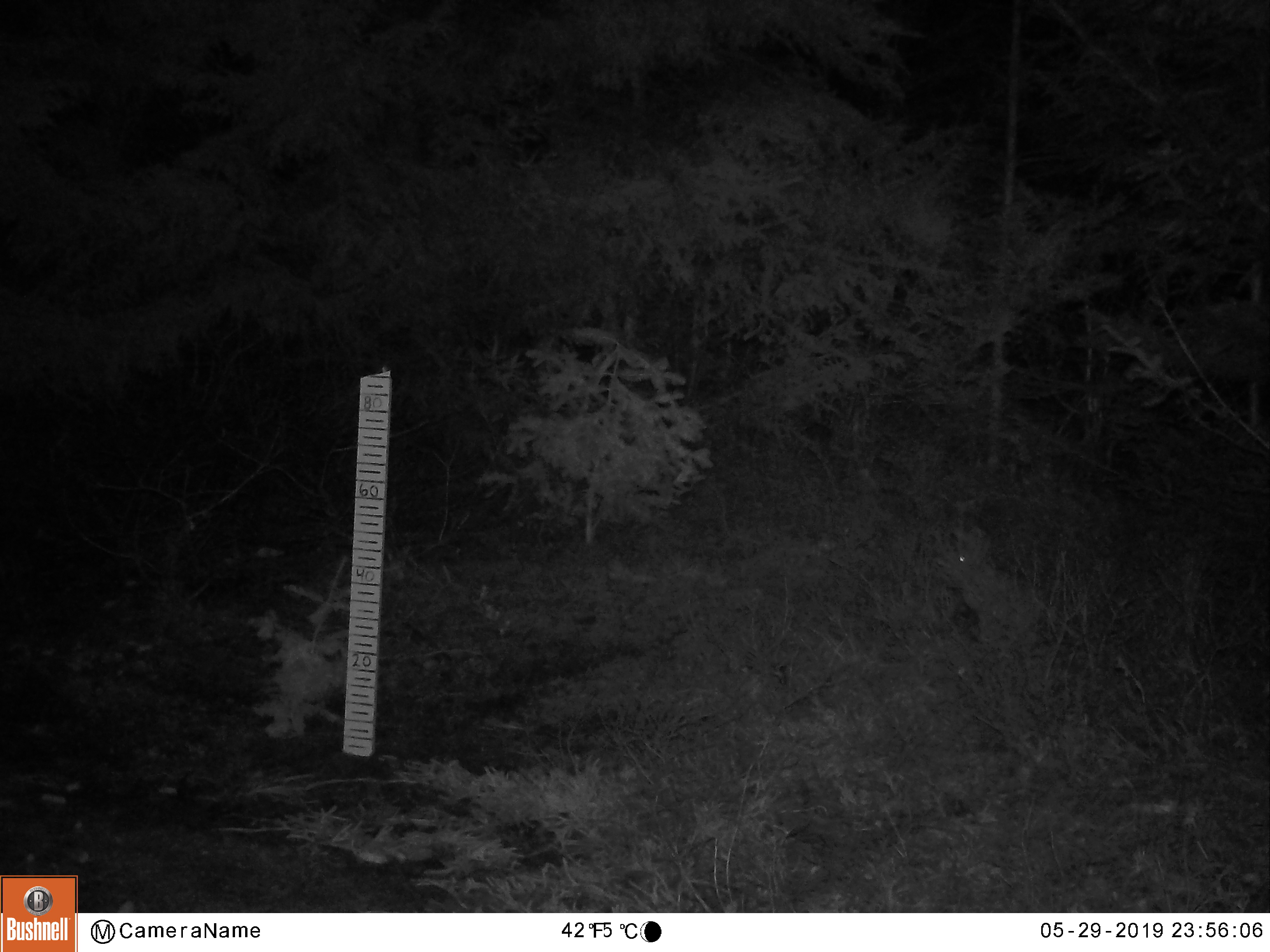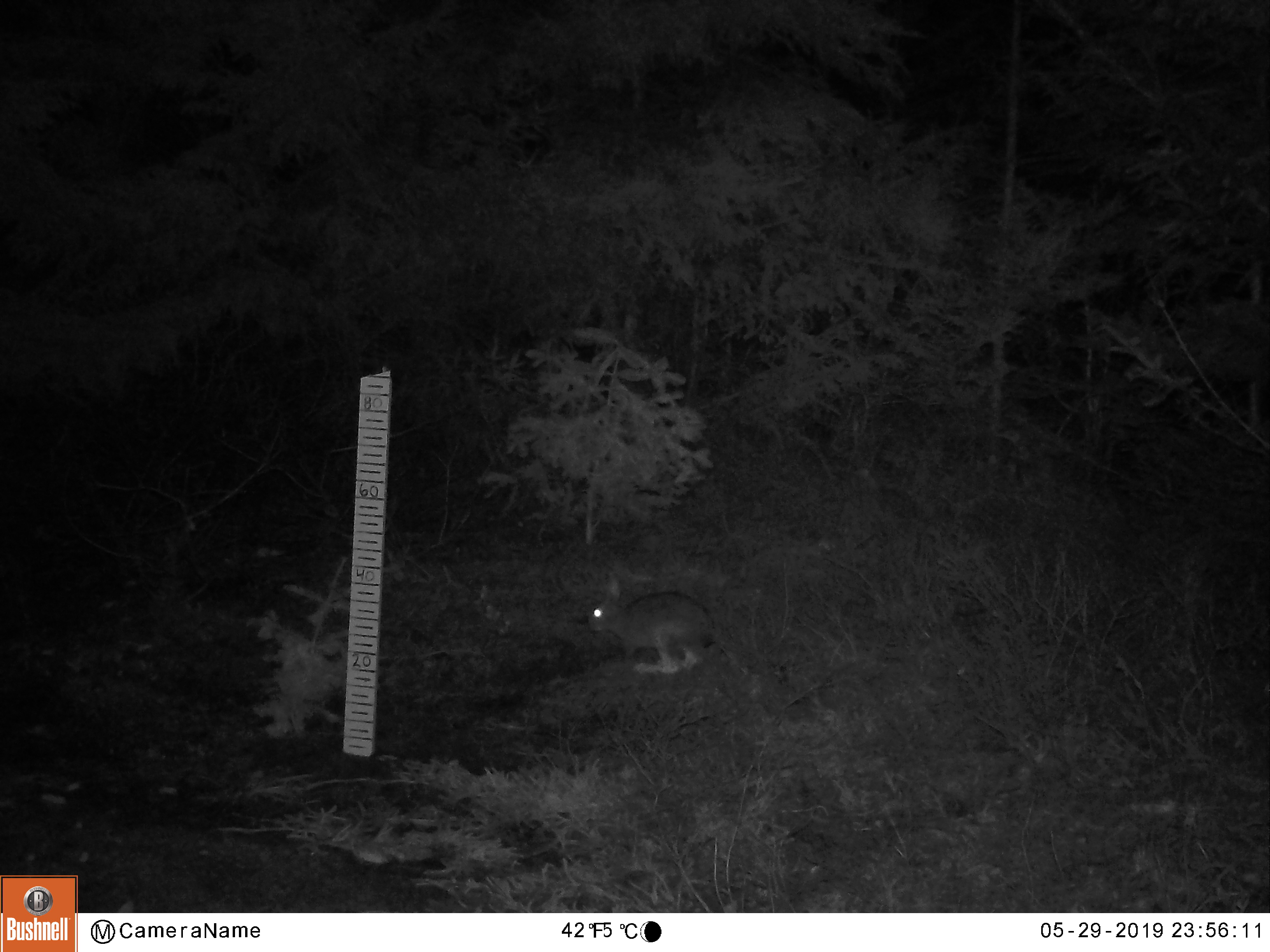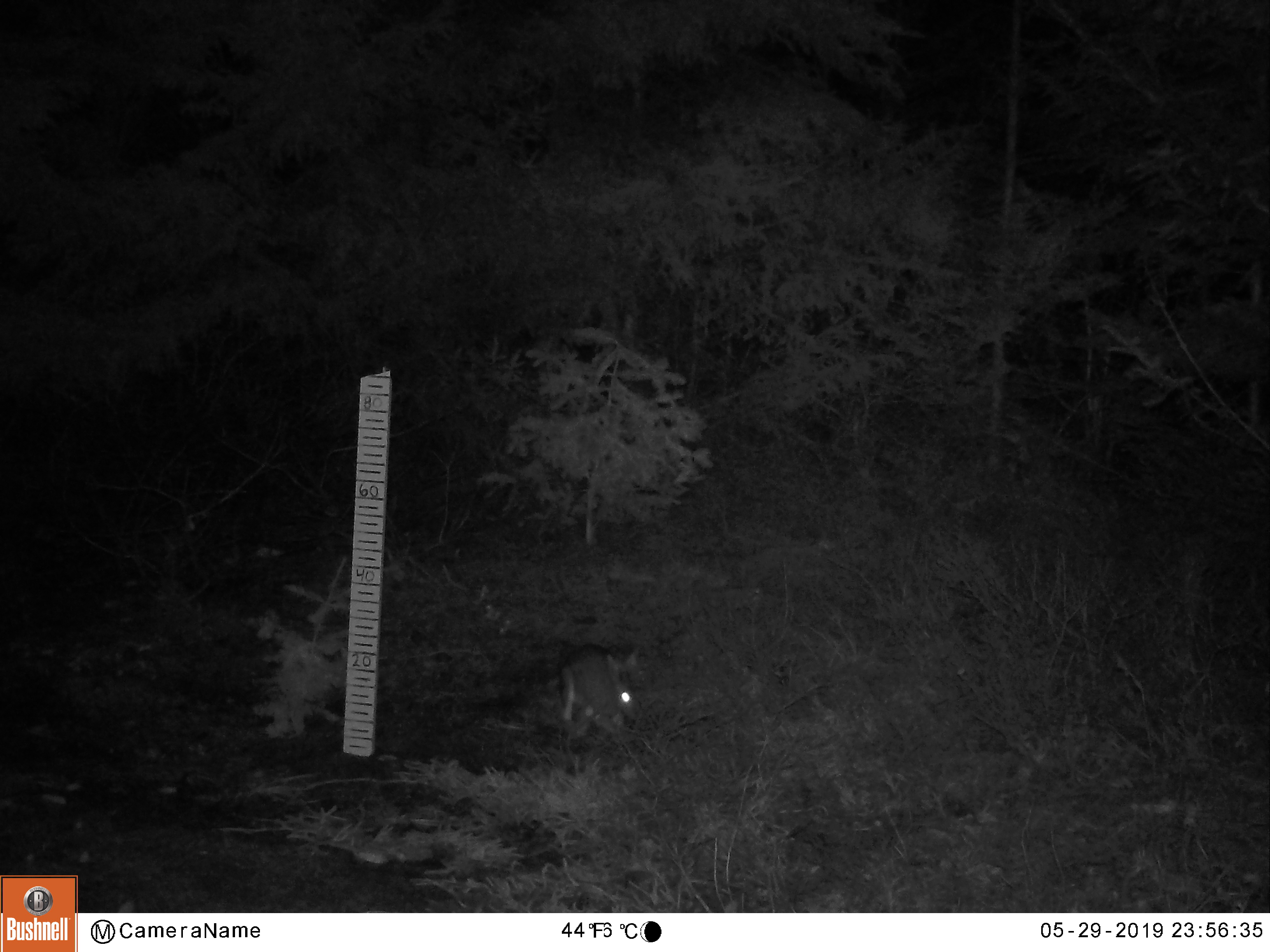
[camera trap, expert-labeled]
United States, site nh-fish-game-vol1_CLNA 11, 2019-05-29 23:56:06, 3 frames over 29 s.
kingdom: Animalia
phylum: Chordata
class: Mammalia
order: Lagomorpha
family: Leporidae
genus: Lepus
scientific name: Lepus americanus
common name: snowshoe hare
Snowshoe hare (Lepus americanus).